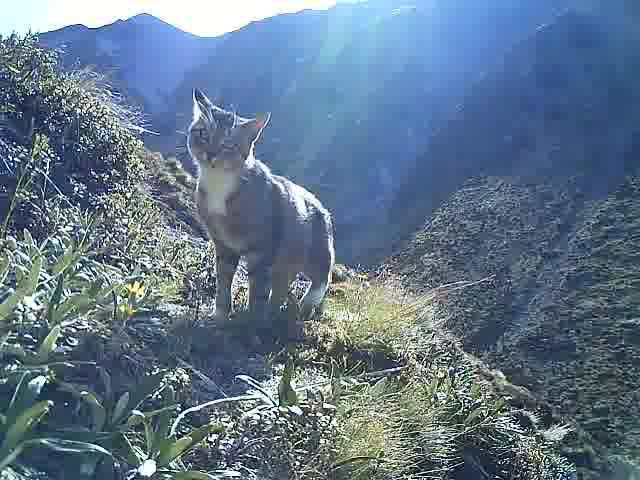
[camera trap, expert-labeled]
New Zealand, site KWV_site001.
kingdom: Animalia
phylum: Chordata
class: Mammalia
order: Carnivora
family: Felidae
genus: Felis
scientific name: Felis catus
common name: domestic cat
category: cat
Cat (domestic cat) (Felis catus).